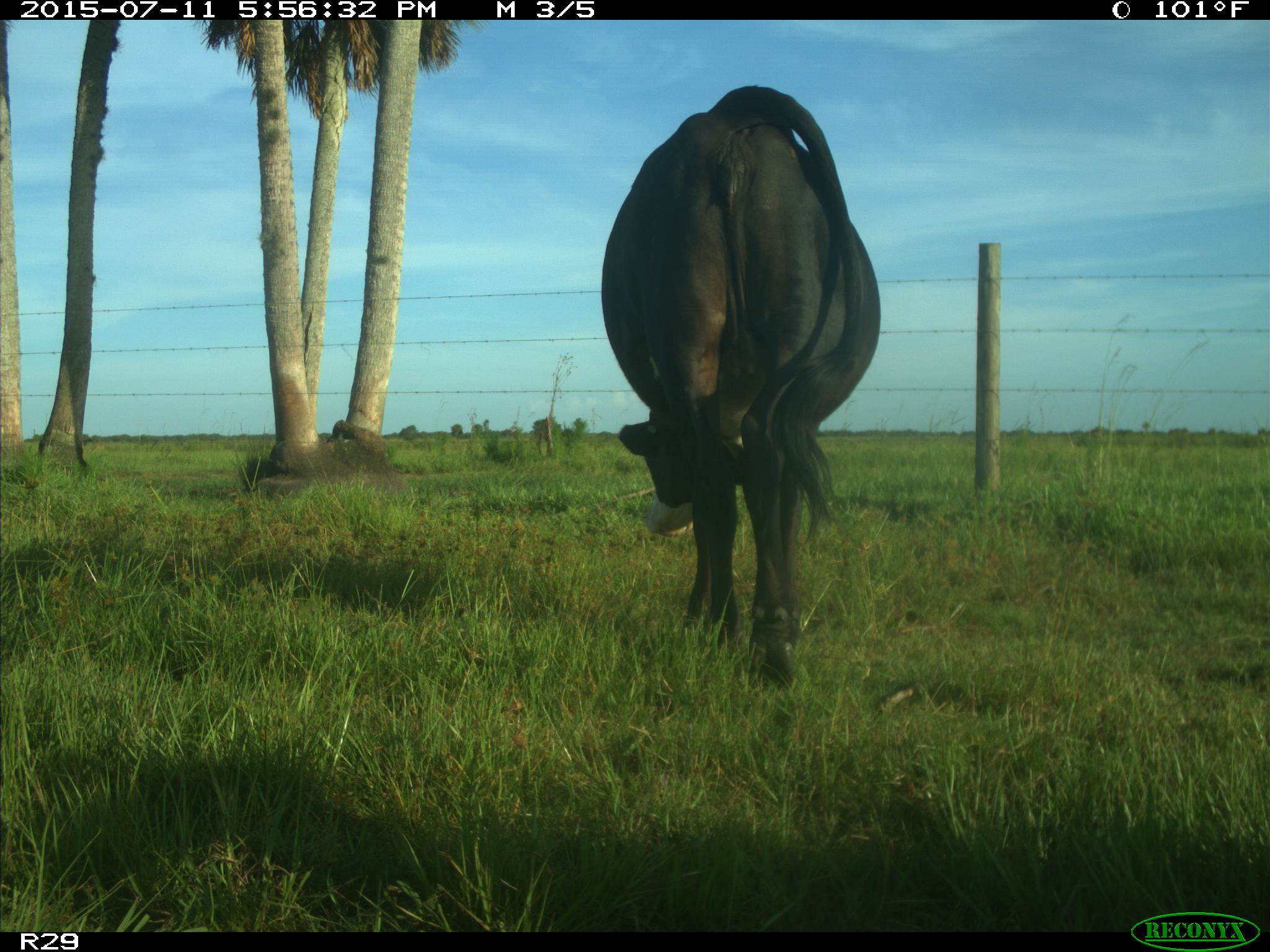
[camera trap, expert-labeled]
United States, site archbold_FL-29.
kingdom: Animalia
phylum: Chordata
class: Mammalia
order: Artiodactyla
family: Bovidae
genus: Bos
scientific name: Bos taurus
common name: domestic cow